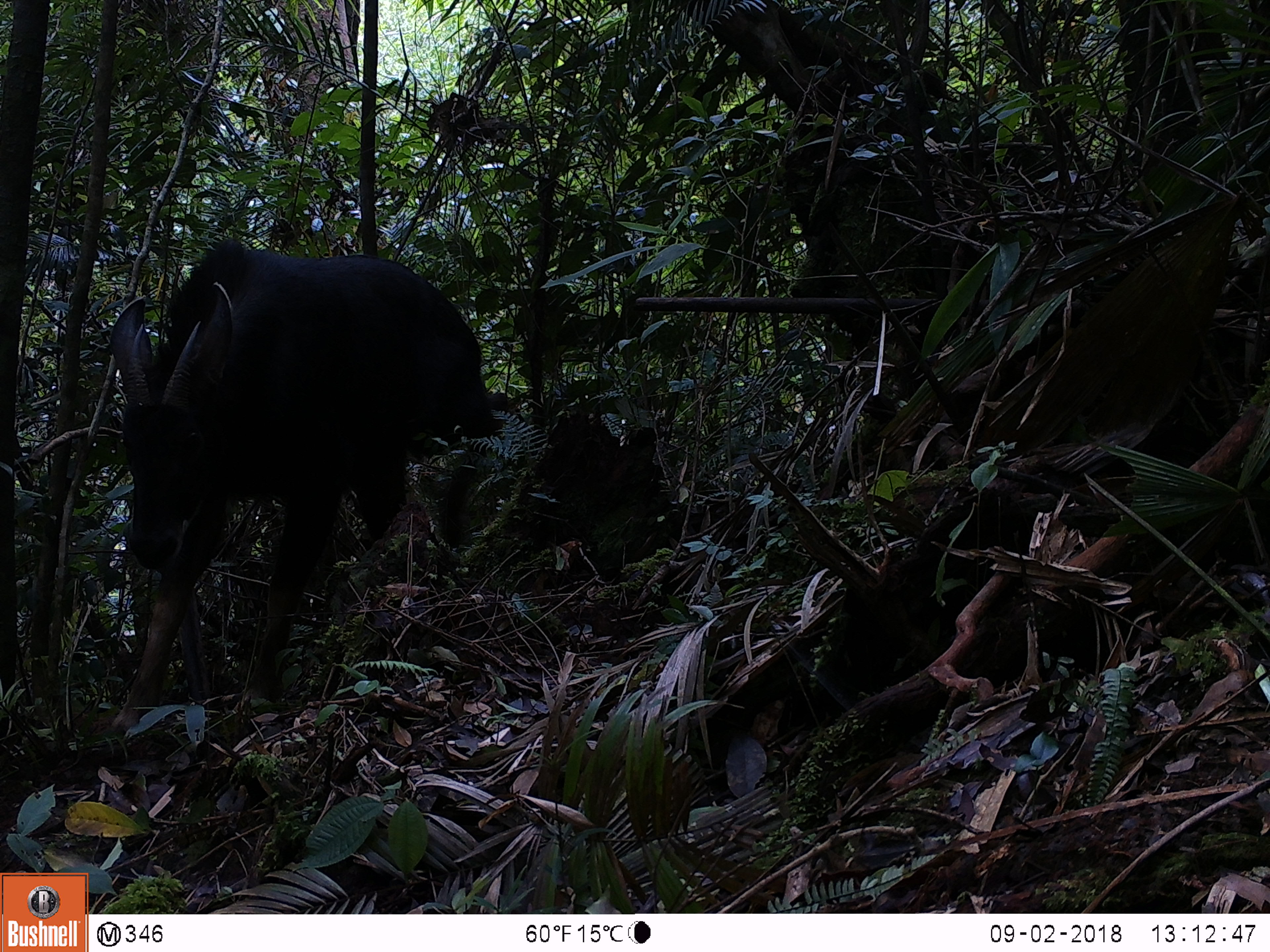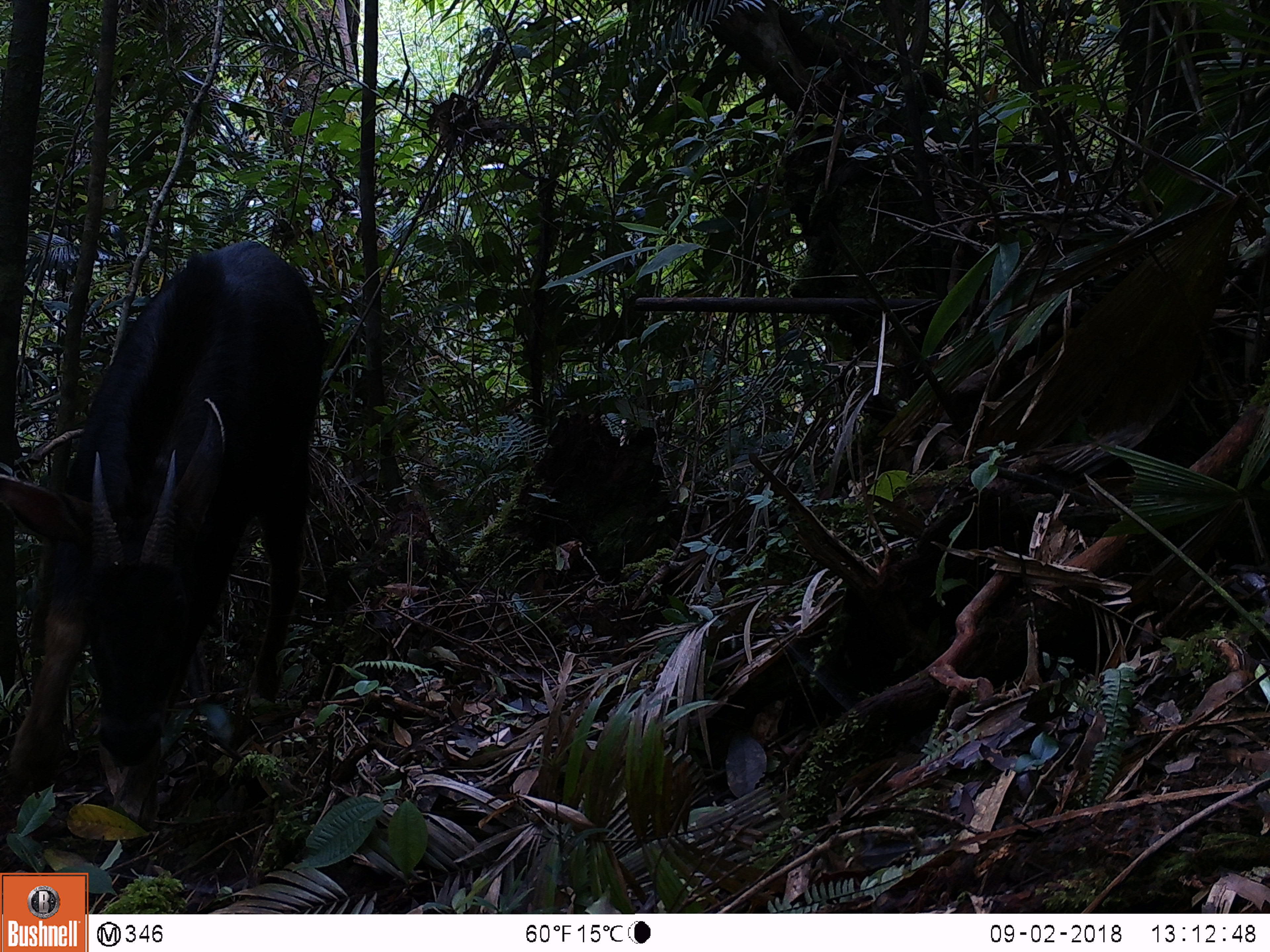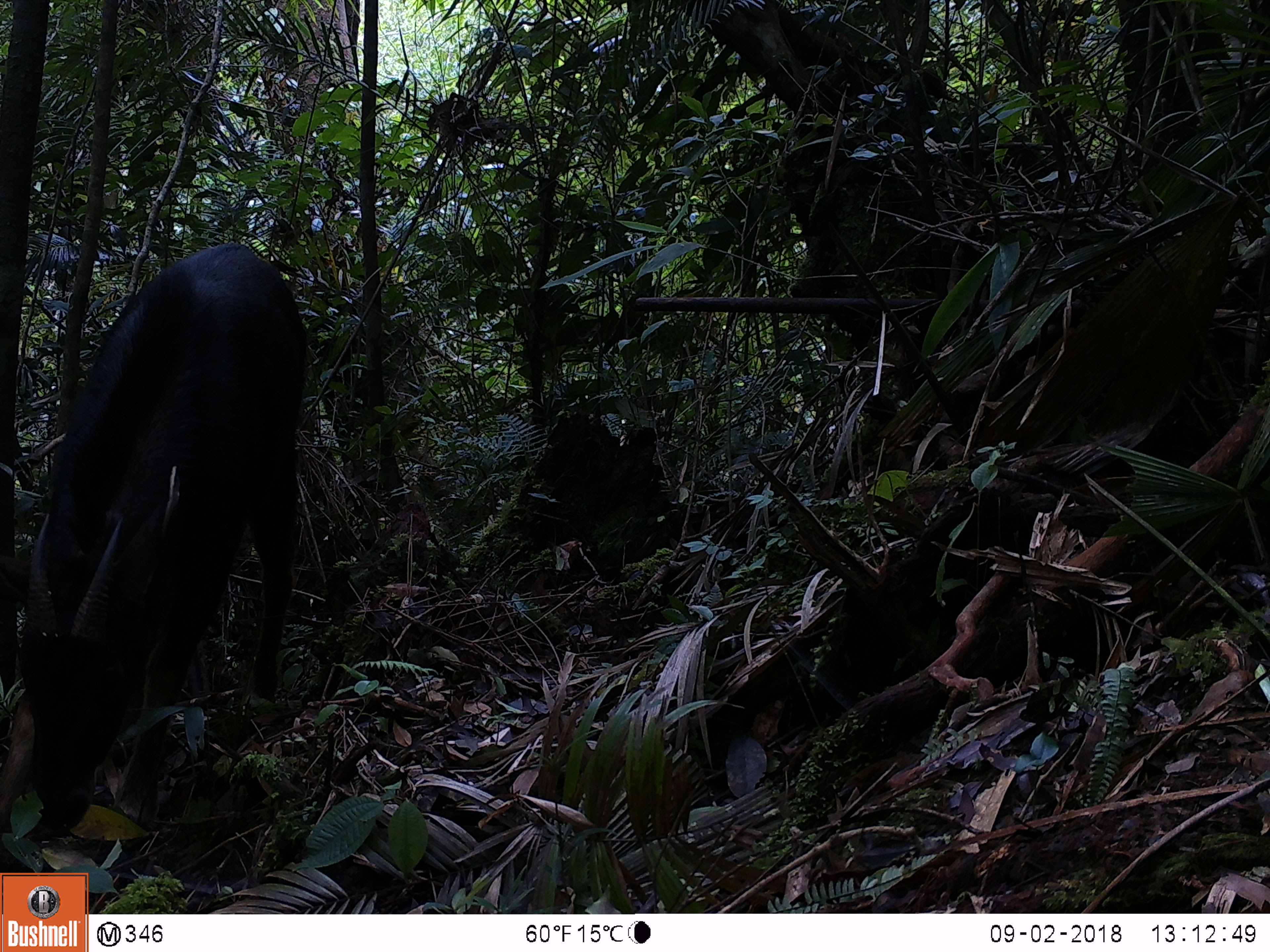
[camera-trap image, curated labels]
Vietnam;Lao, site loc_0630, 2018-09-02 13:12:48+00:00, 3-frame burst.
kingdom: Animalia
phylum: Chordata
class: Mammalia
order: Artiodactyla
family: Bovidae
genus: Capricornis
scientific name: Capricornis sumatraensis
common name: chinese serow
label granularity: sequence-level